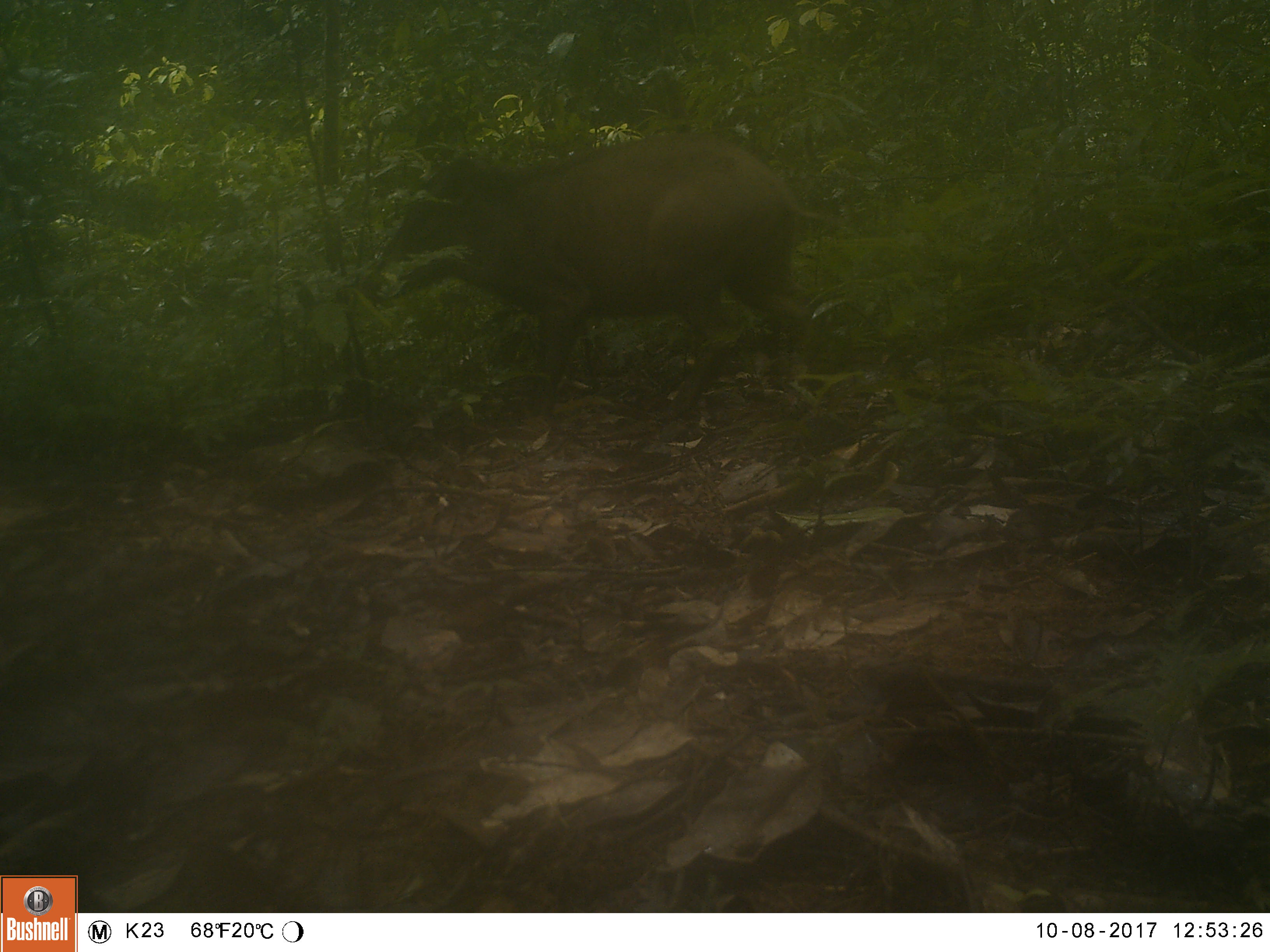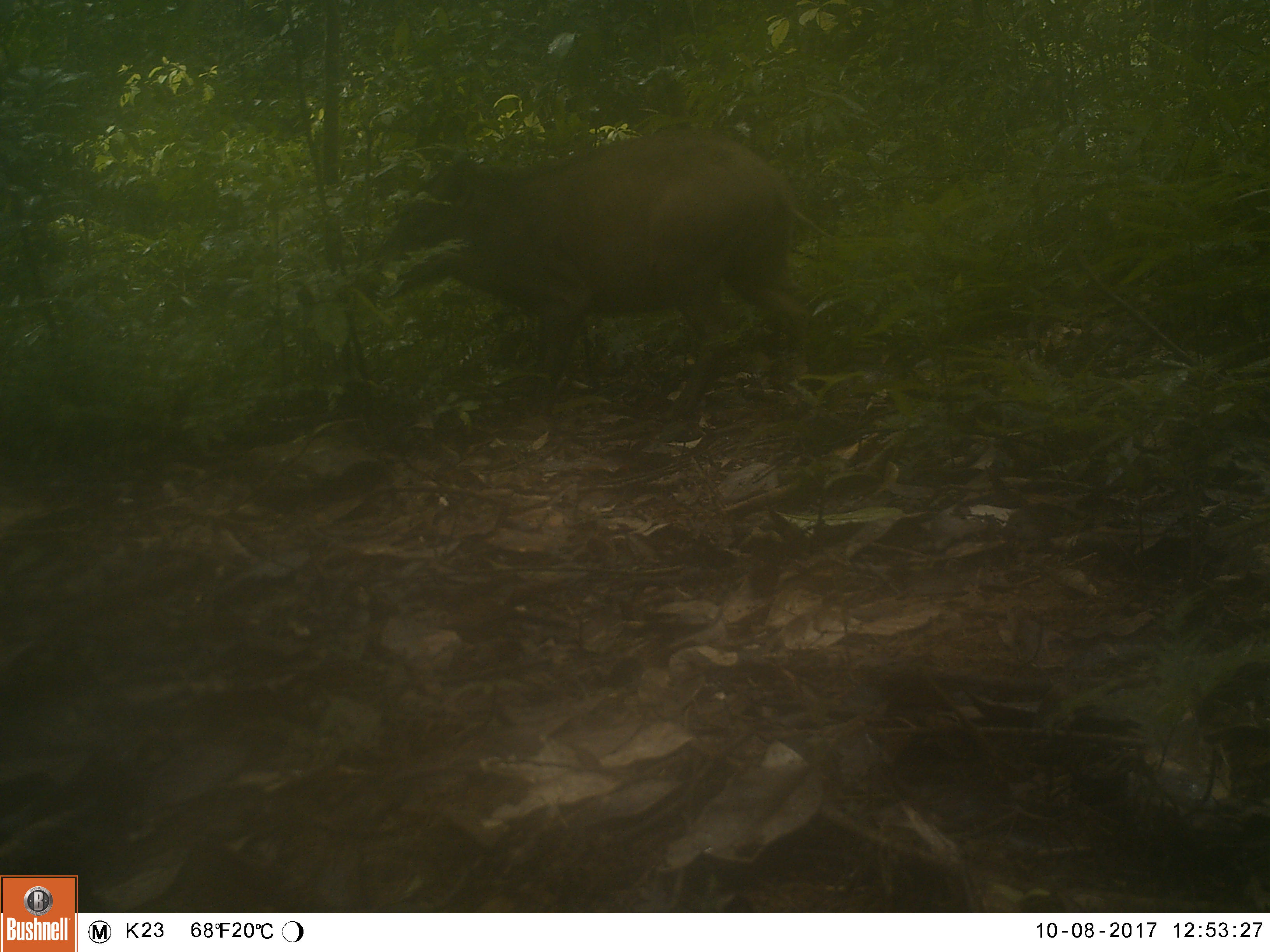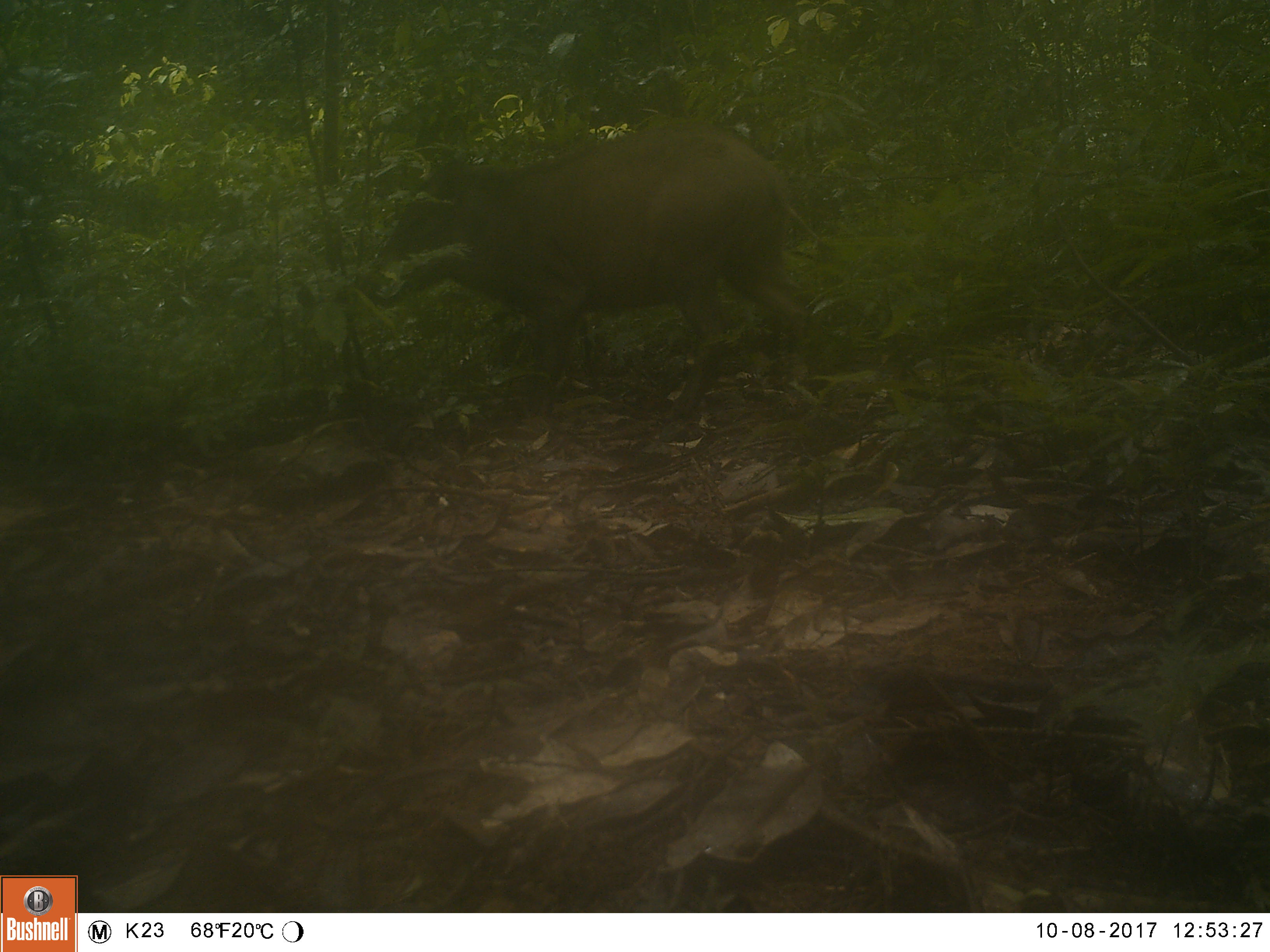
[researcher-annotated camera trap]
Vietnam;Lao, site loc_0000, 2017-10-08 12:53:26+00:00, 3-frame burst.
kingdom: Animalia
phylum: Chordata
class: Mammalia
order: Artiodactyla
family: Suidae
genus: Sus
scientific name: Sus scrofa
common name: eurasian wild pig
Eurasian wild pig (Sus scrofa). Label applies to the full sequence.